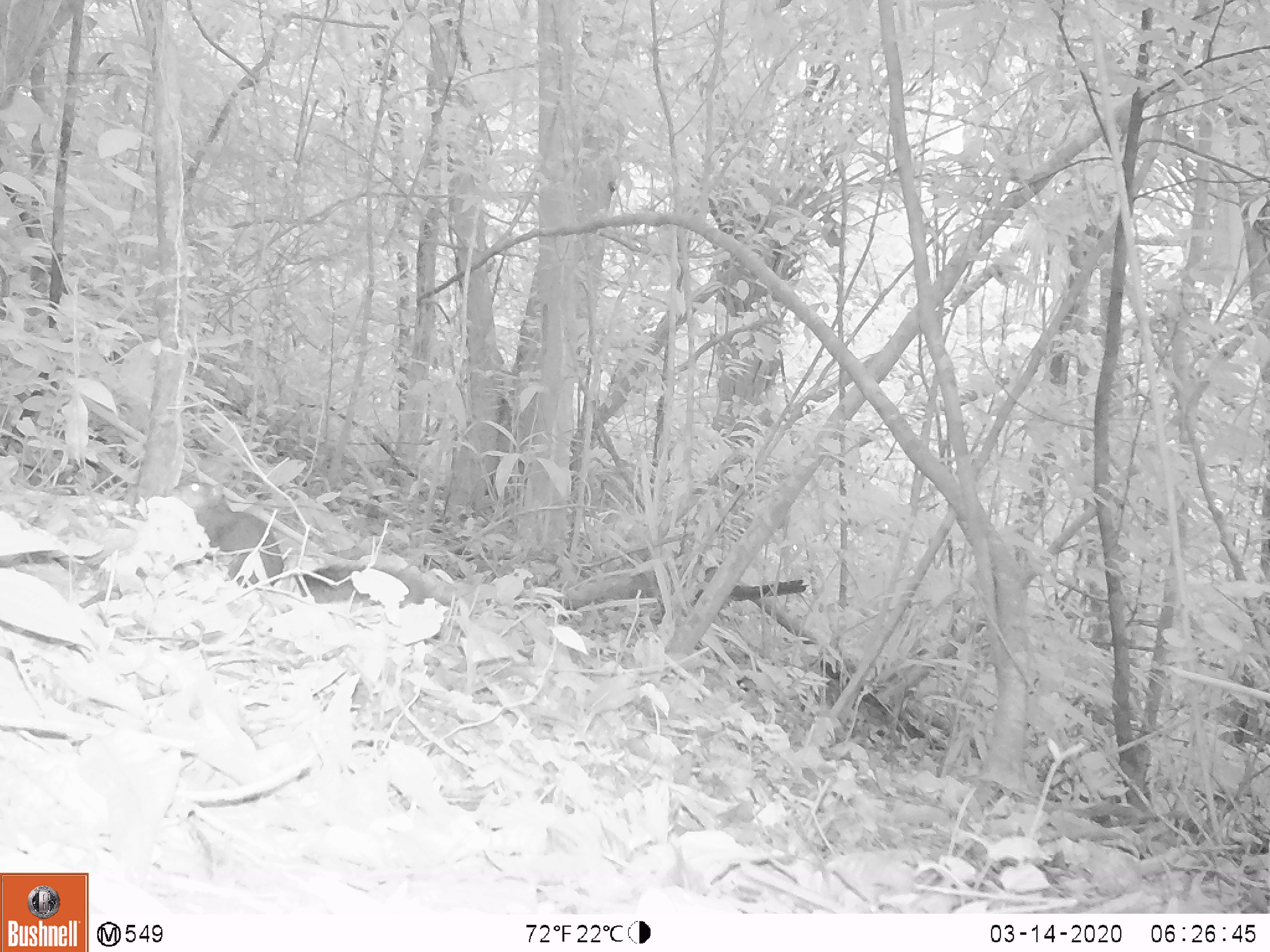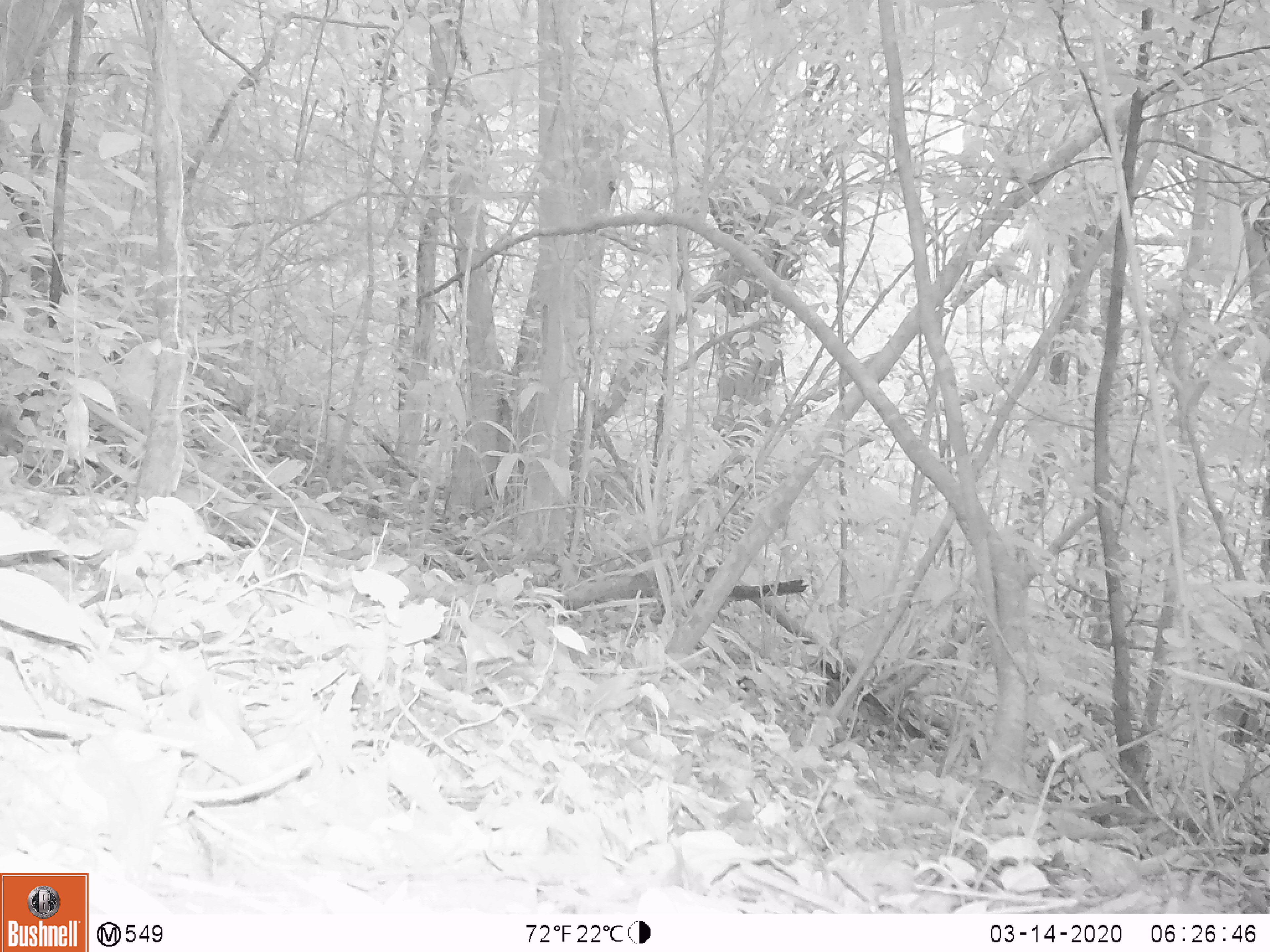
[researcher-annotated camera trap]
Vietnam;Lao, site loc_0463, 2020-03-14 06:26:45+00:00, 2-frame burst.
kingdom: Animalia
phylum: Chordata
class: Mammalia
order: Rodentia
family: Sciuridae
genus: Sciurus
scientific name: Sciurus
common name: squirrel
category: unidentified squirrel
Unidentified squirrel (squirrel) (Sciurus). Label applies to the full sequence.